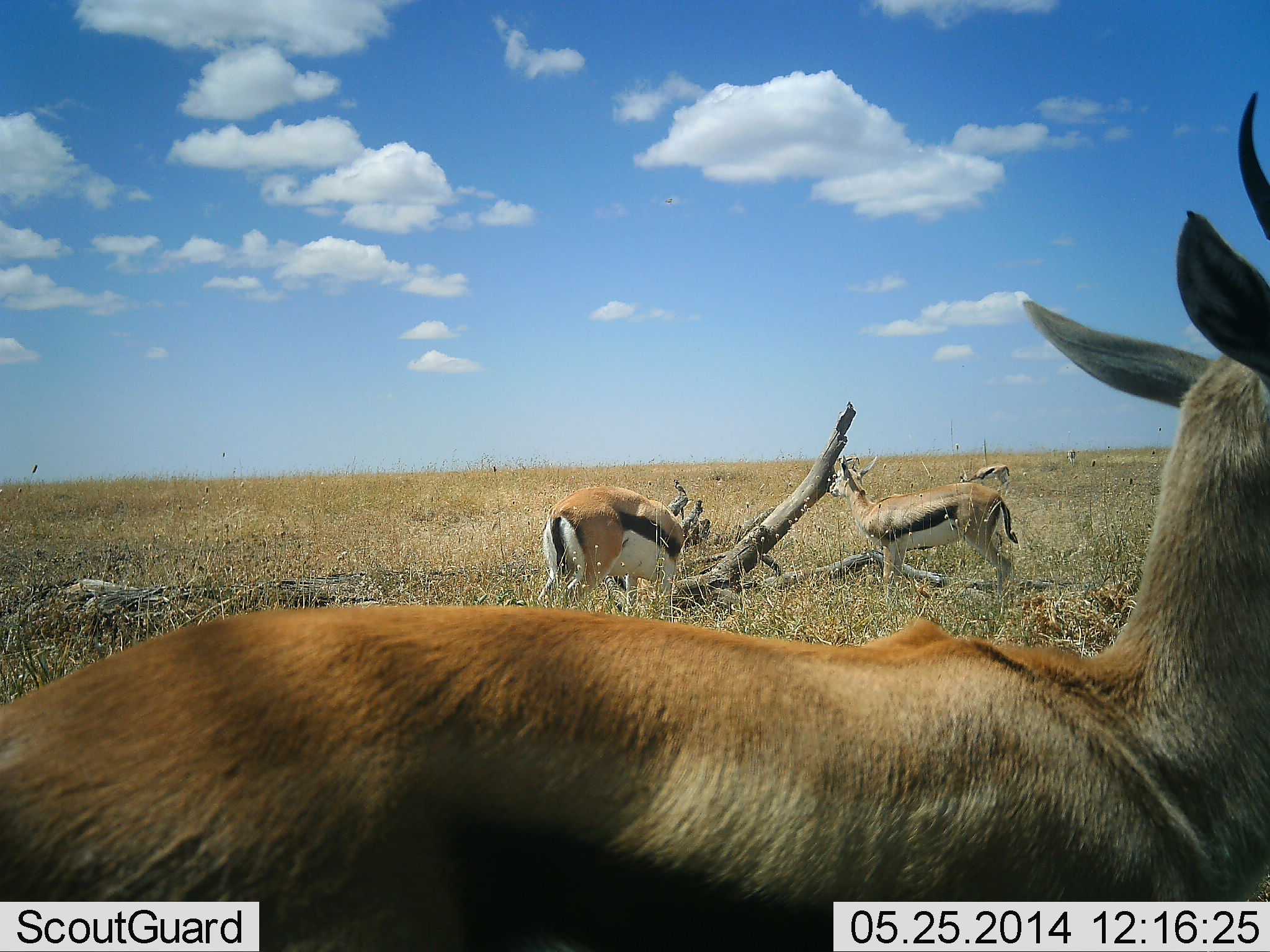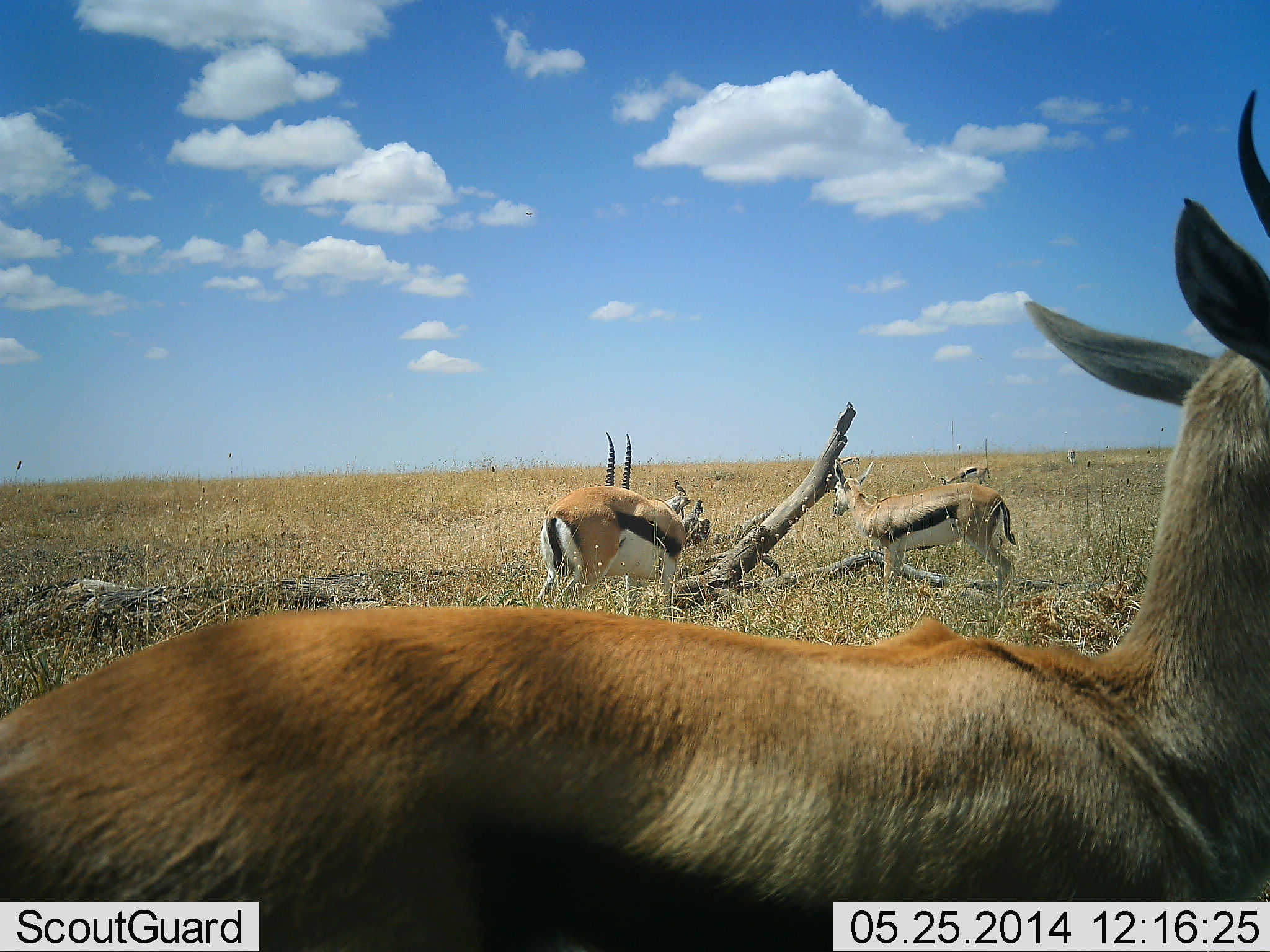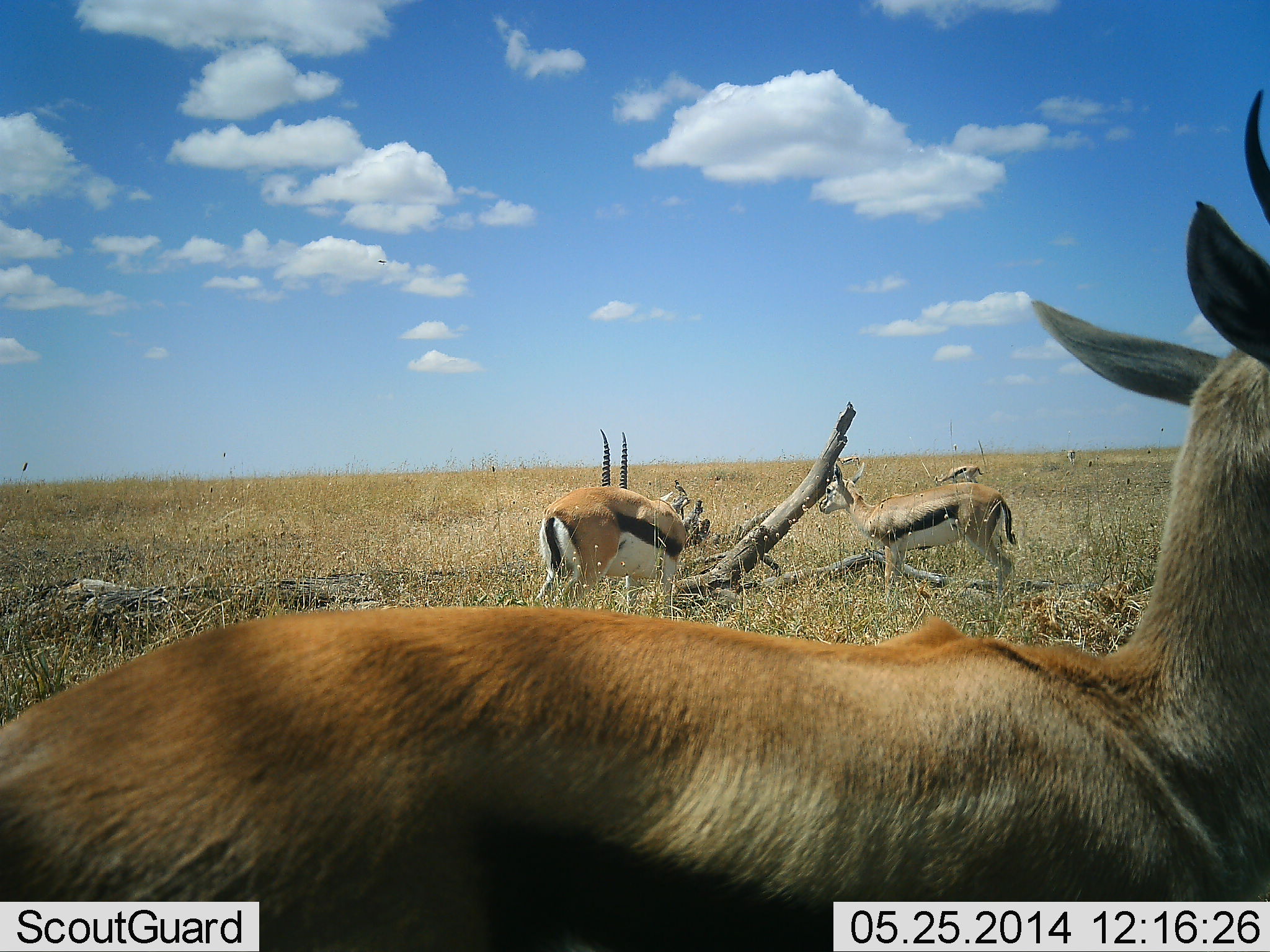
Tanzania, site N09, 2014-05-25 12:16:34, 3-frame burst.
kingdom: Animalia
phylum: Chordata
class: Mammalia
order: Artiodactyla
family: Bovidae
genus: Eudorcas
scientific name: Eudorcas thomsonii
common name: thomson's gazelle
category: gazellethomsons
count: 4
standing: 90%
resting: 10%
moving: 30%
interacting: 0%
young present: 0%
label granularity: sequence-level